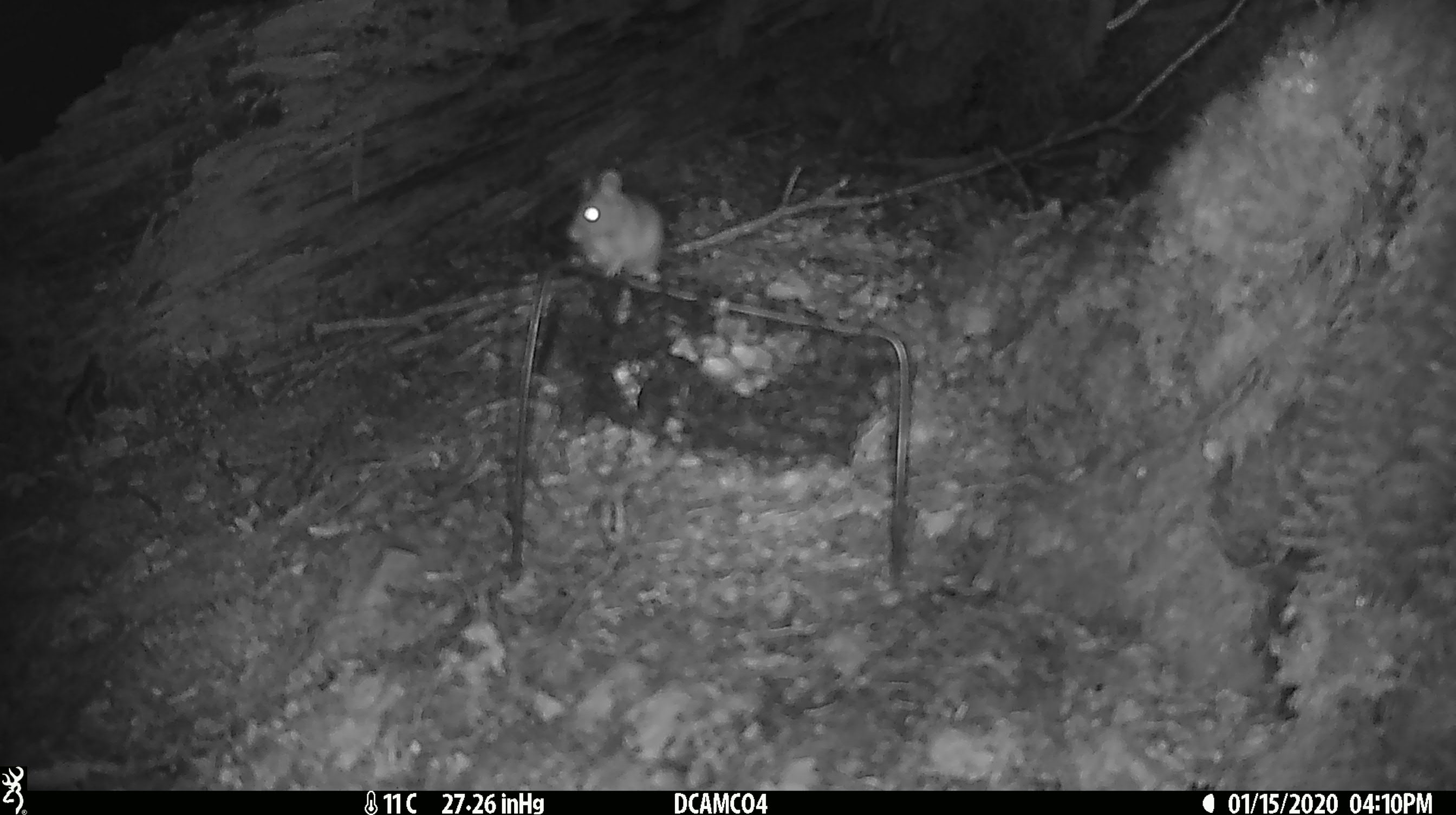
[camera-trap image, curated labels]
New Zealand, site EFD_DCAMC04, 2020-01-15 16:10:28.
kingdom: Animalia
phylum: Chordata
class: Mammalia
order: Rodentia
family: Muridae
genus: Mus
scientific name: Mus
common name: mouse